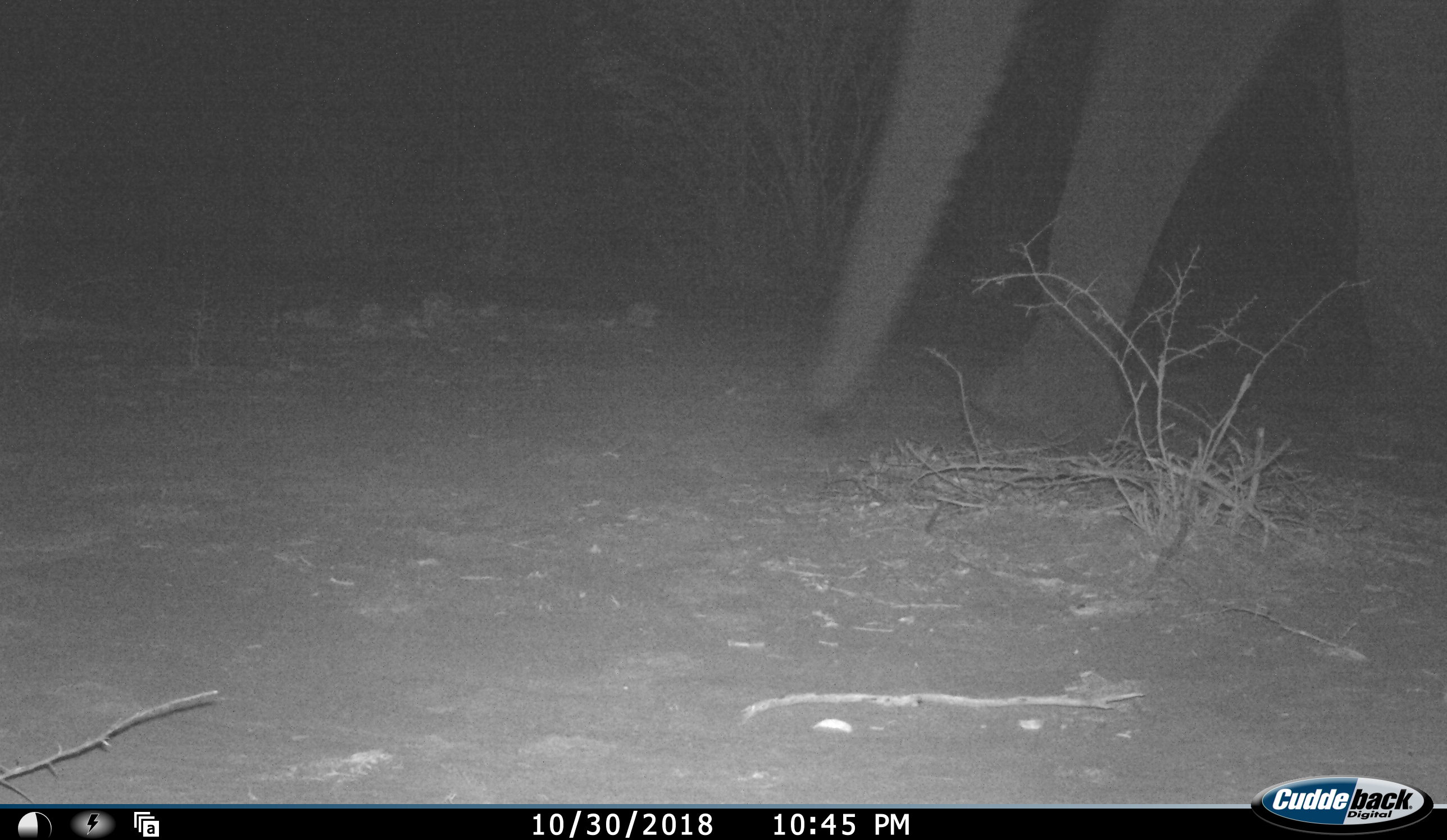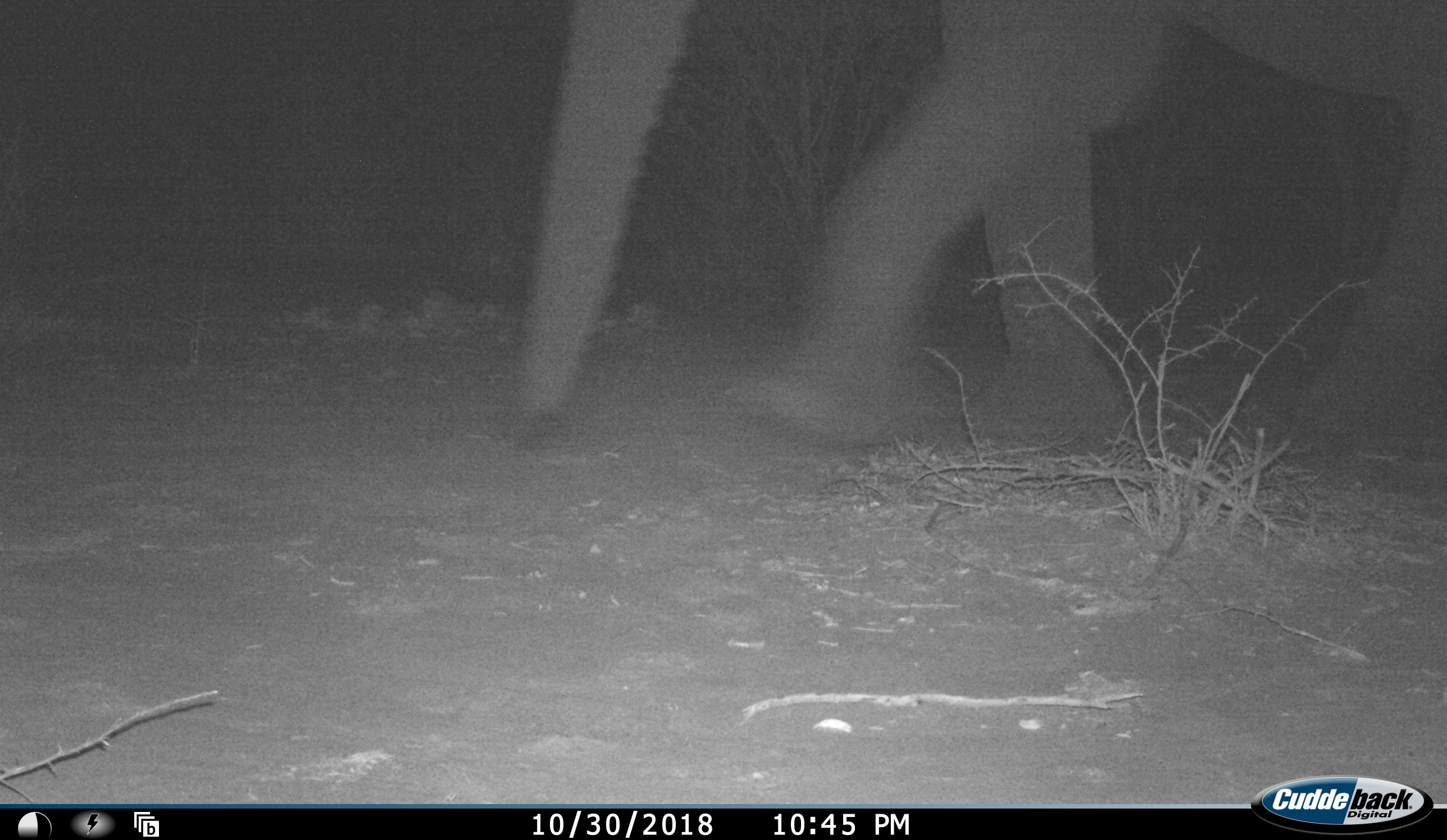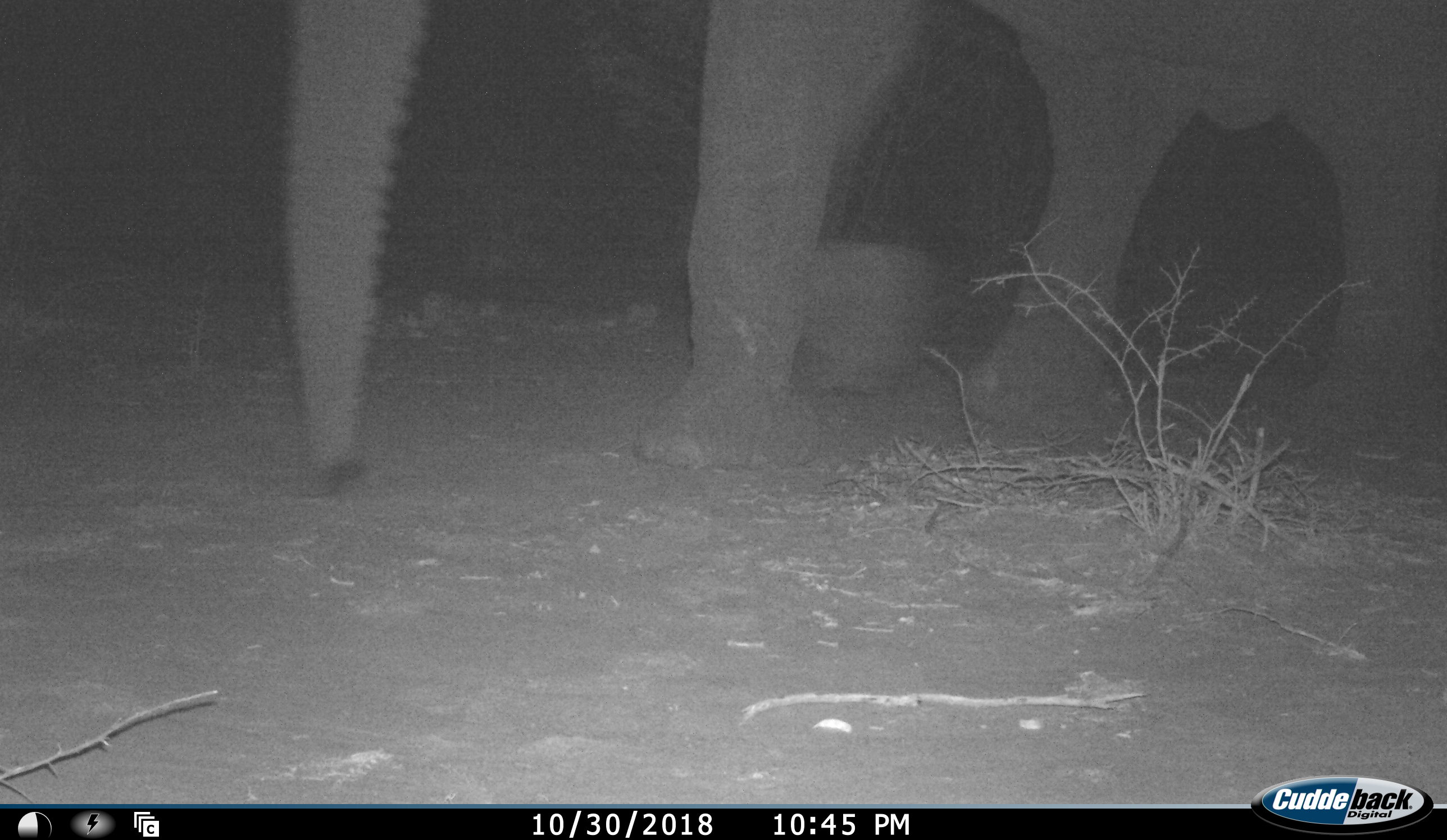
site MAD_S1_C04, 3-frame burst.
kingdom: Animalia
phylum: Chordata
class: Mammalia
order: Proboscidea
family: Elephantidae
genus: Loxodonta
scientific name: Loxodonta africana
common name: african bush elephant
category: elephant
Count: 1.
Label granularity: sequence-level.